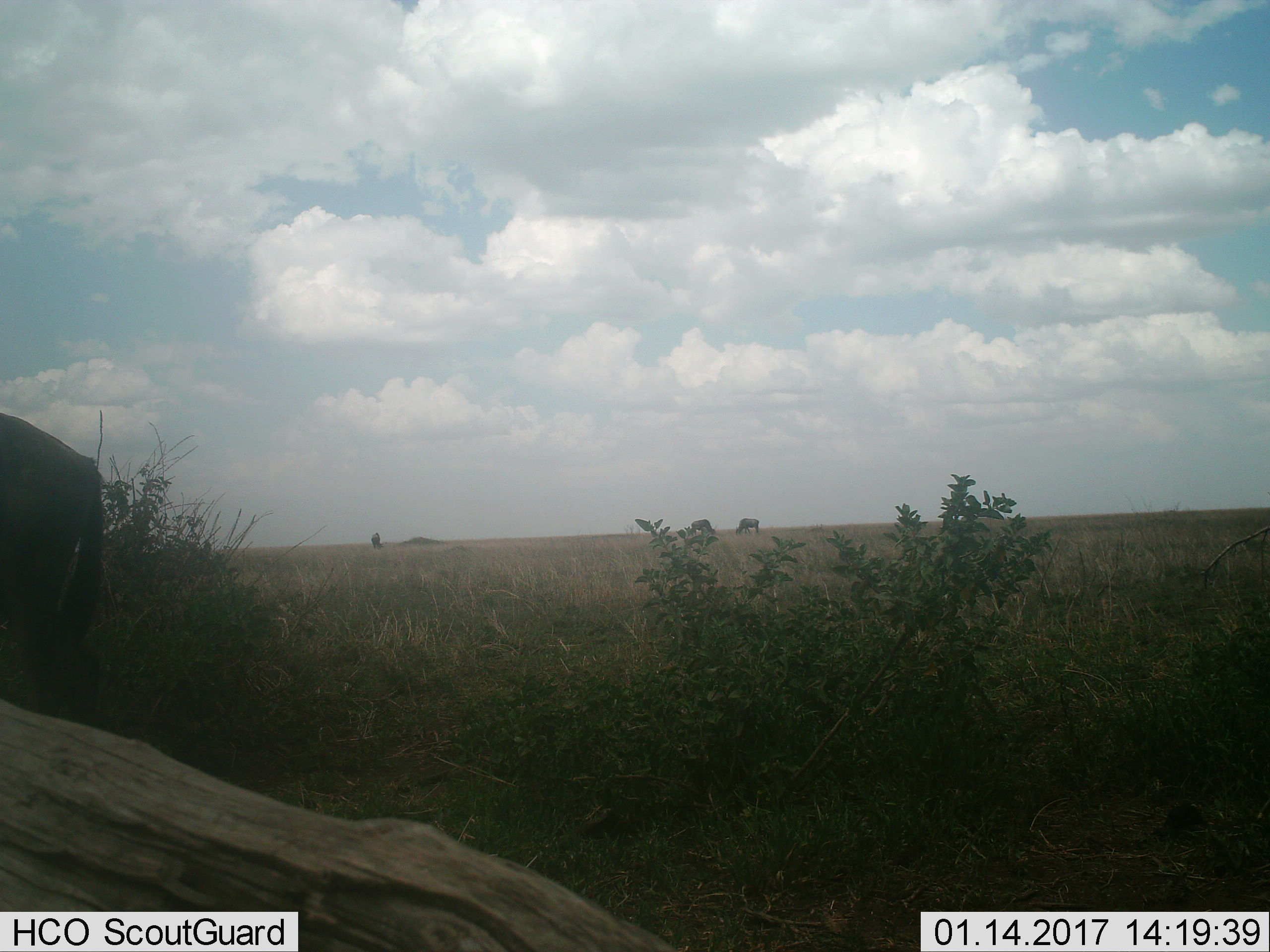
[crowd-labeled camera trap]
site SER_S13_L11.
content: unidentified animal